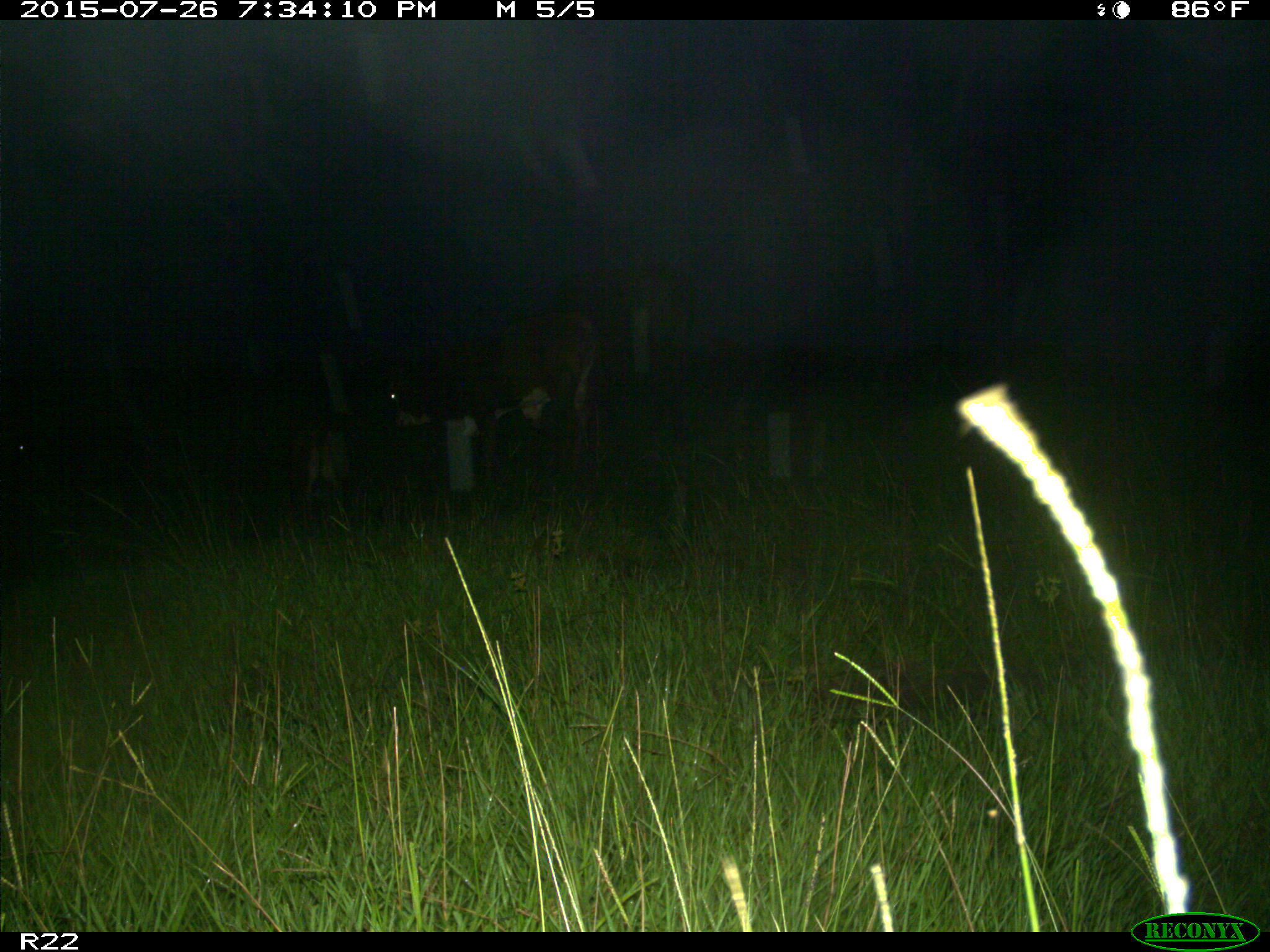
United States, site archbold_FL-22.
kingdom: Animalia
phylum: Chordata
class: Mammalia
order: Artiodactyla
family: Bovidae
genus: Bos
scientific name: Bos taurus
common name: domestic cow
Bos taurus (domestic cow).